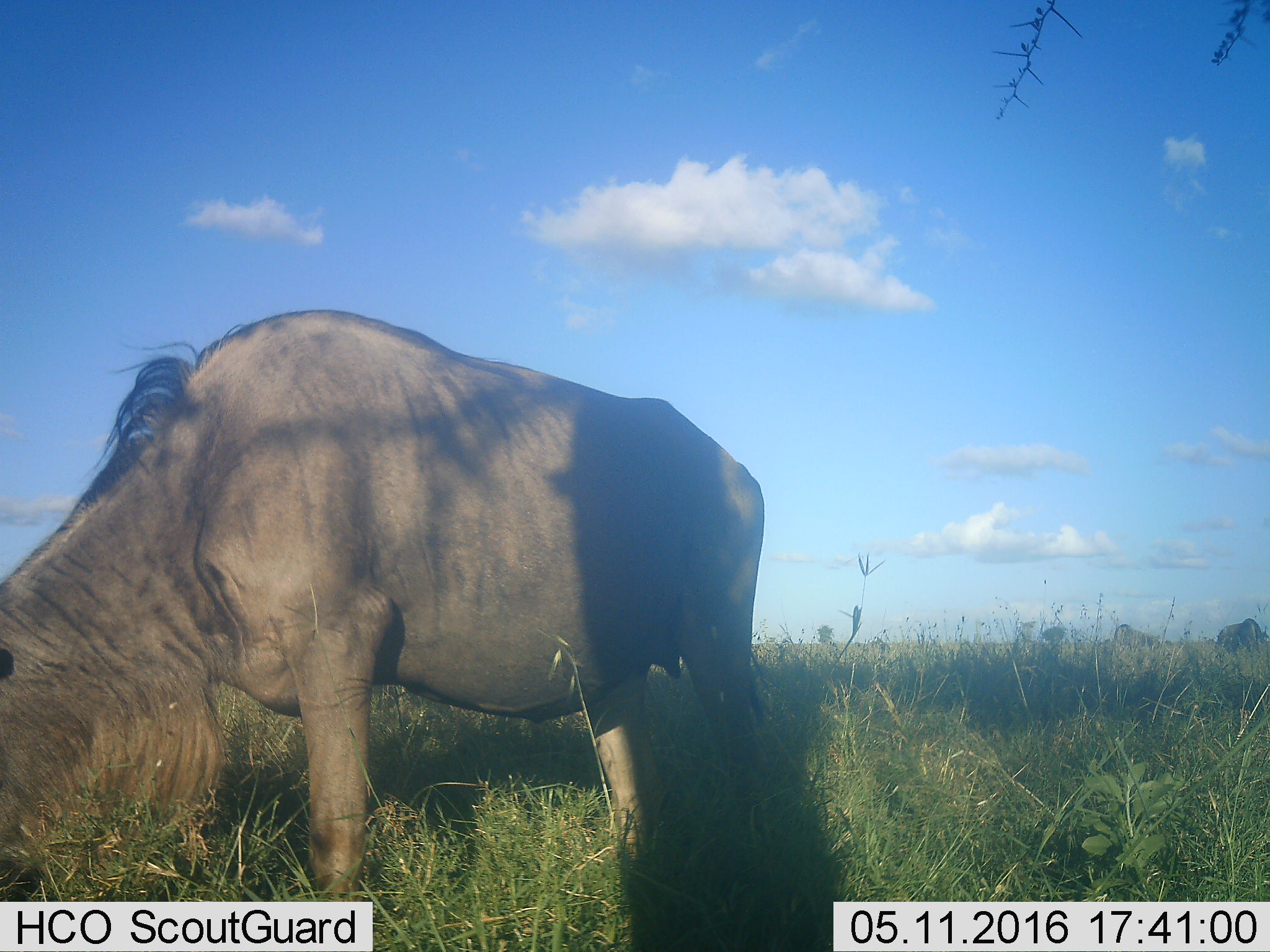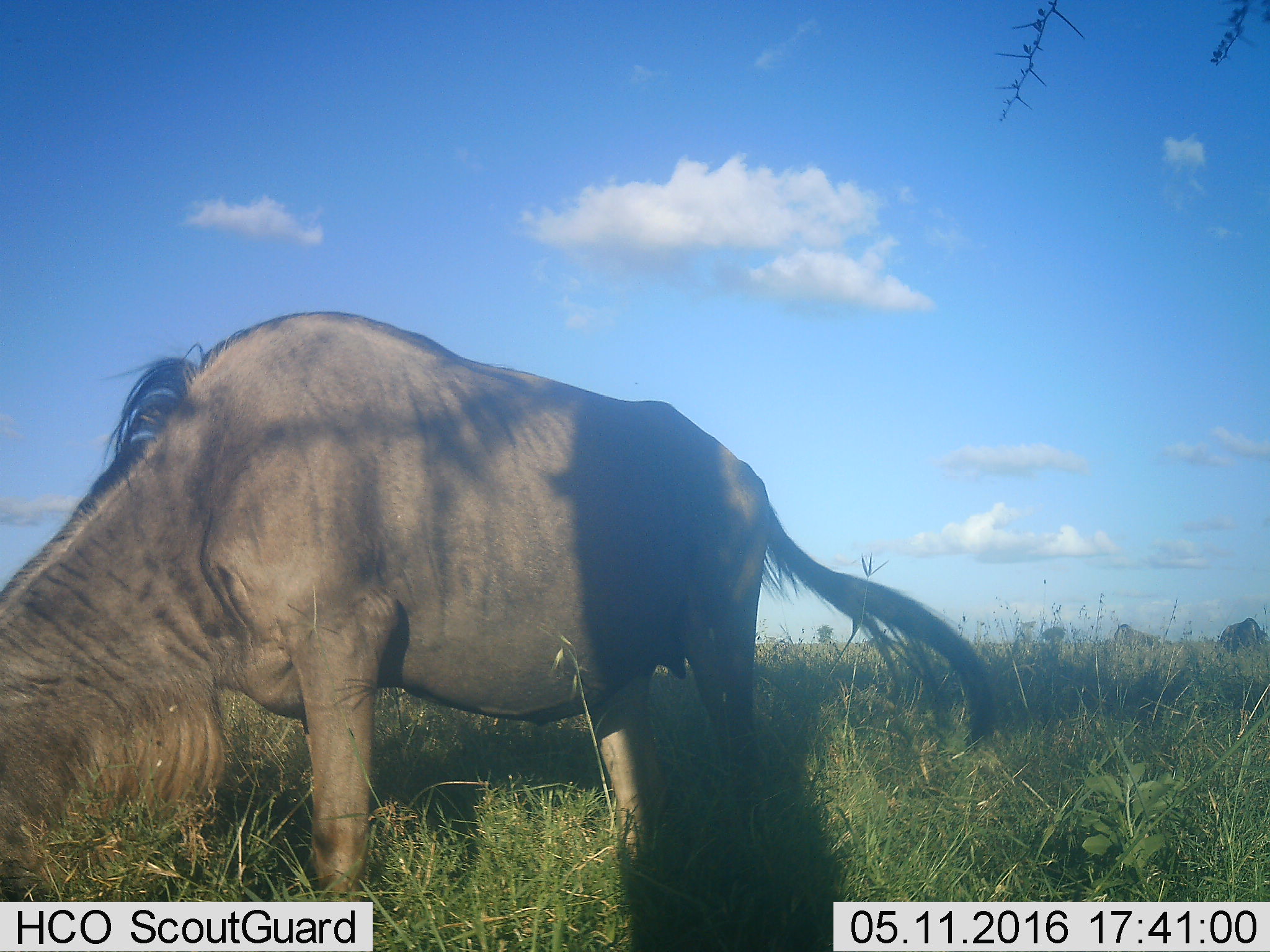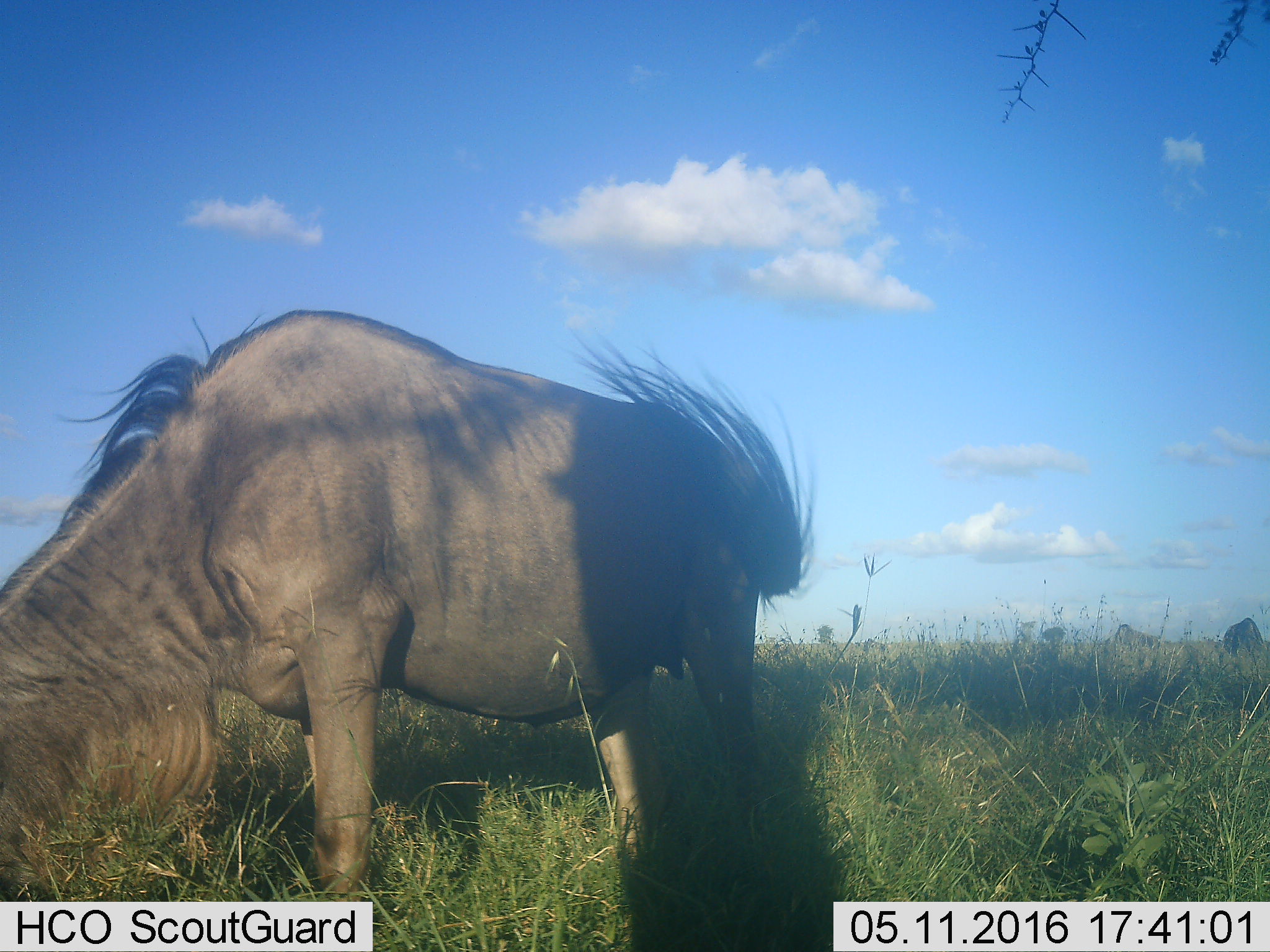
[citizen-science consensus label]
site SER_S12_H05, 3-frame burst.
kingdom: Animalia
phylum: Chordata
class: Mammalia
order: Artiodactyla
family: Bovidae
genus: Connochaetes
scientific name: Connochaetes taurinus taurinus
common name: blue wildebeest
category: wildebeestblue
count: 3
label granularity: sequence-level